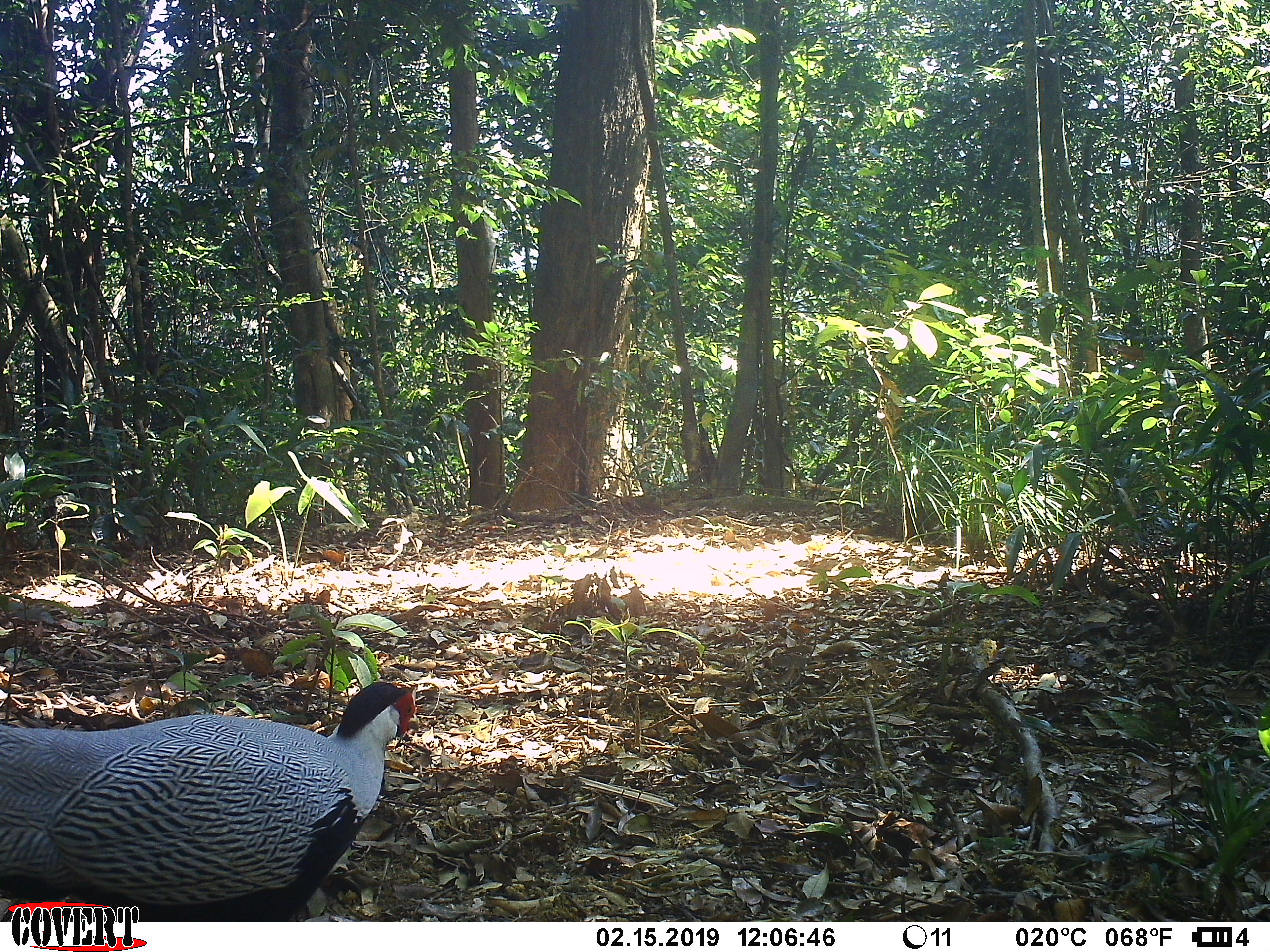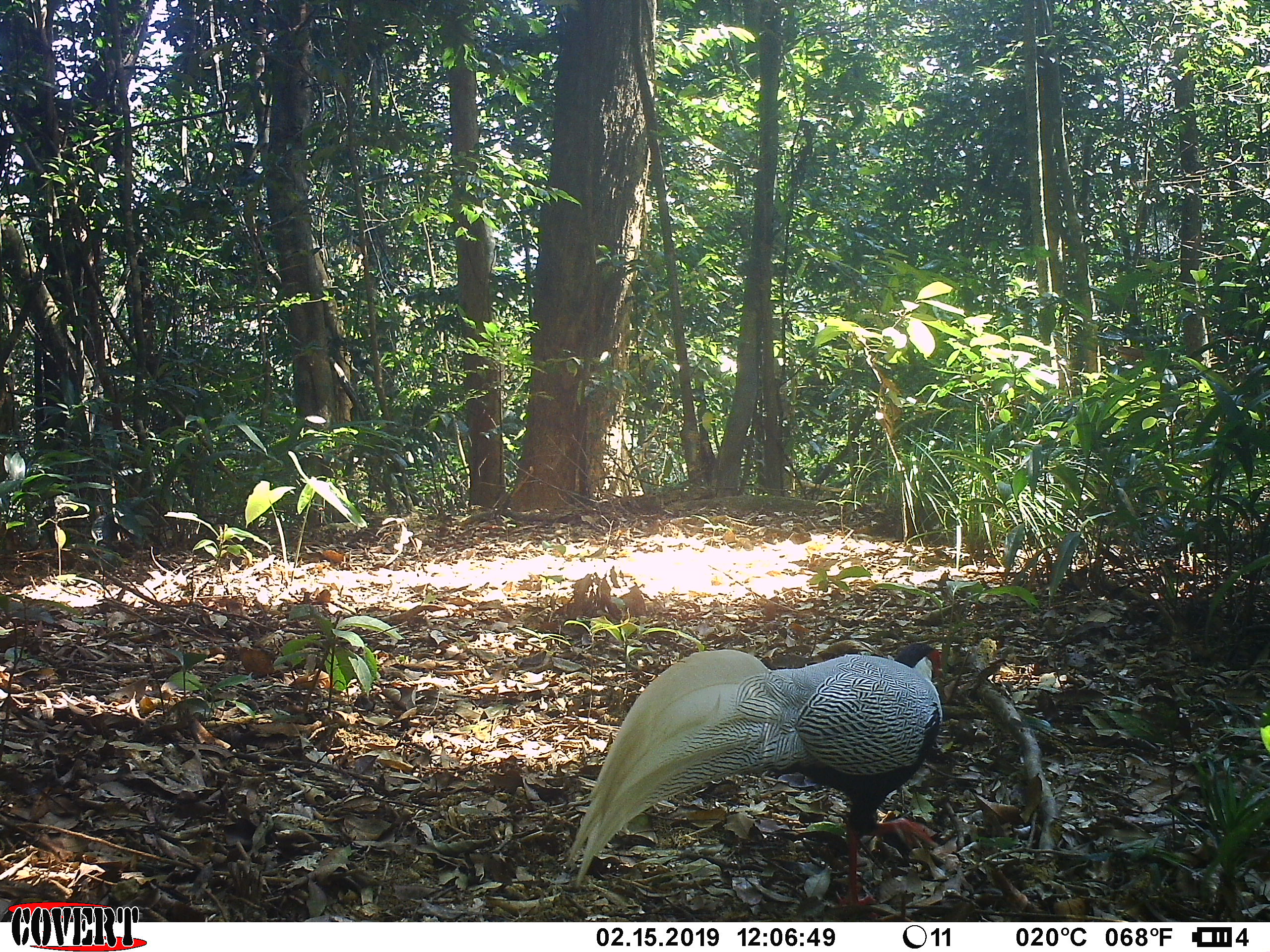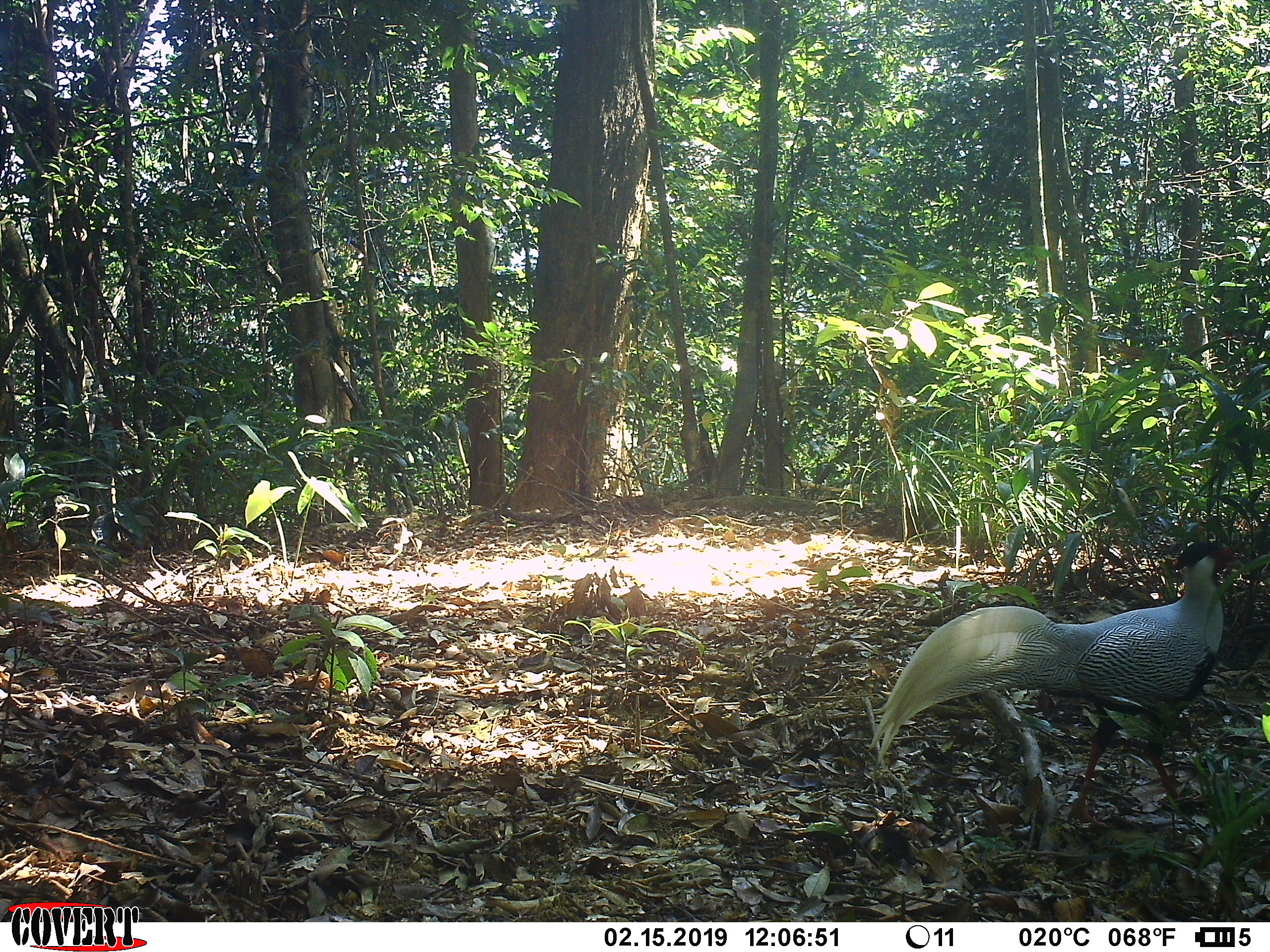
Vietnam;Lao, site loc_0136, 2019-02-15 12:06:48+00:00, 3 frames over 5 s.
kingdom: Animalia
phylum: Chordata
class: Aves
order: Galliformes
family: Phasianidae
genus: Lophura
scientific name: Lophura nycthemera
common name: silver pheasant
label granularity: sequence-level